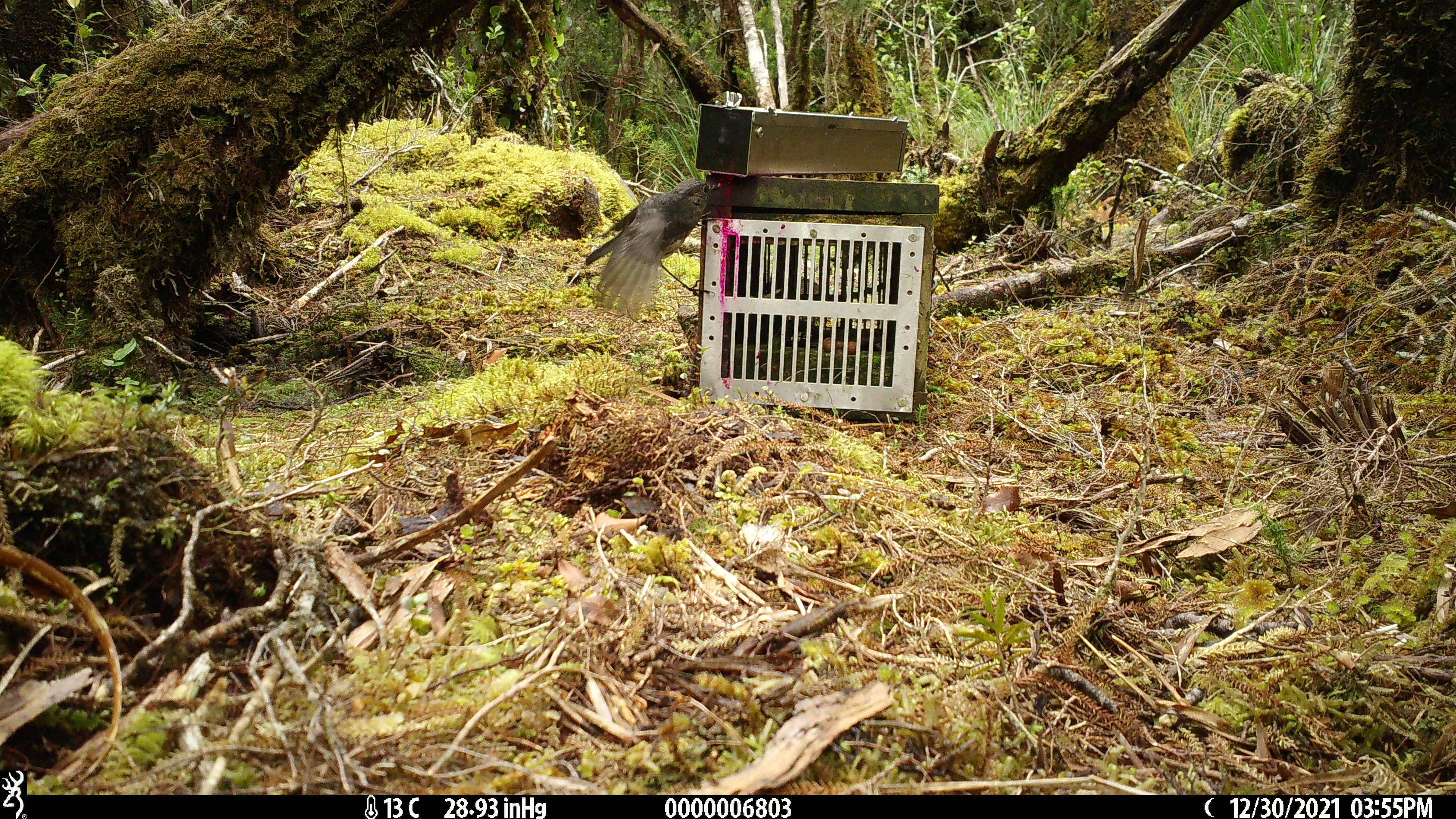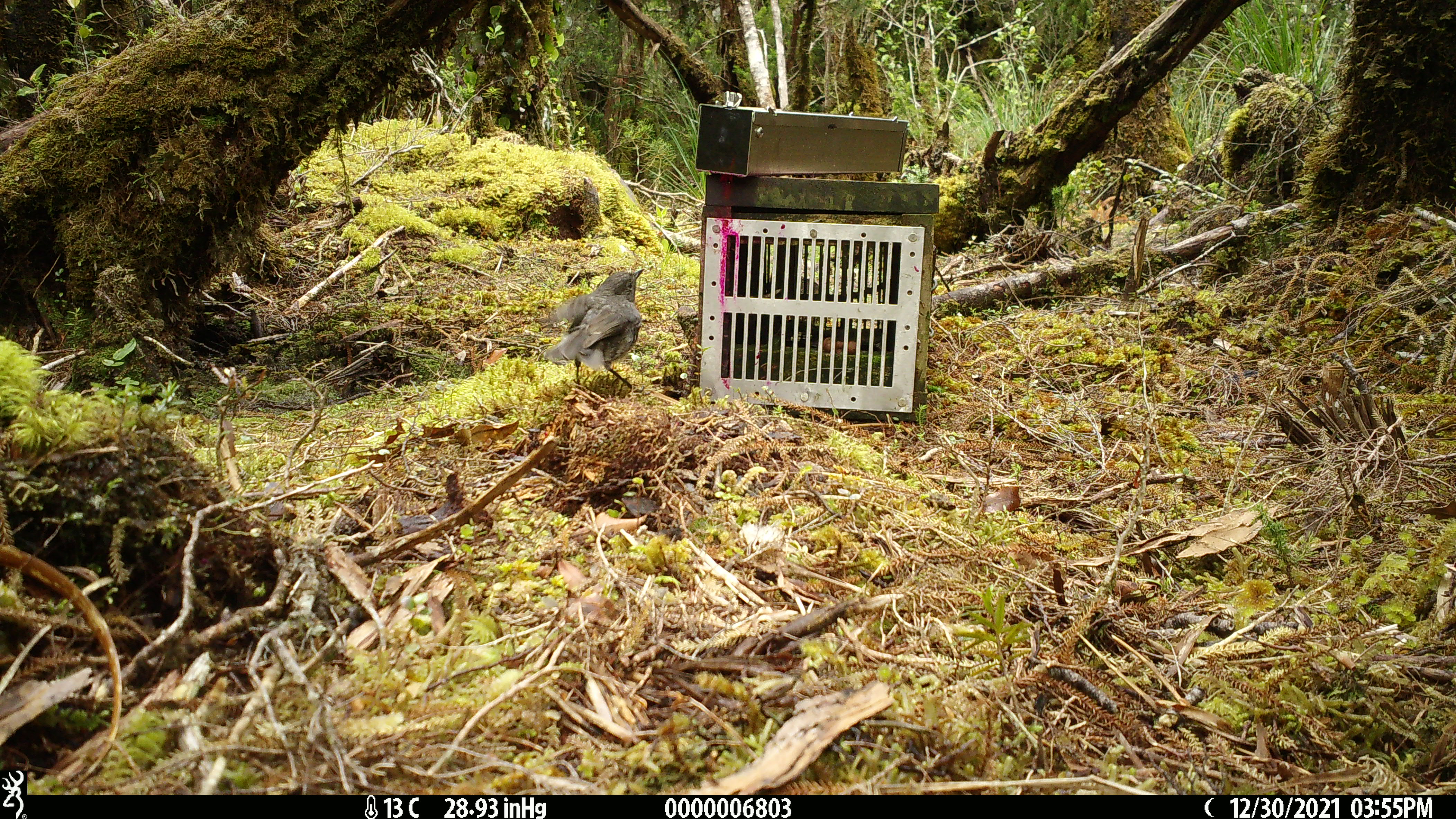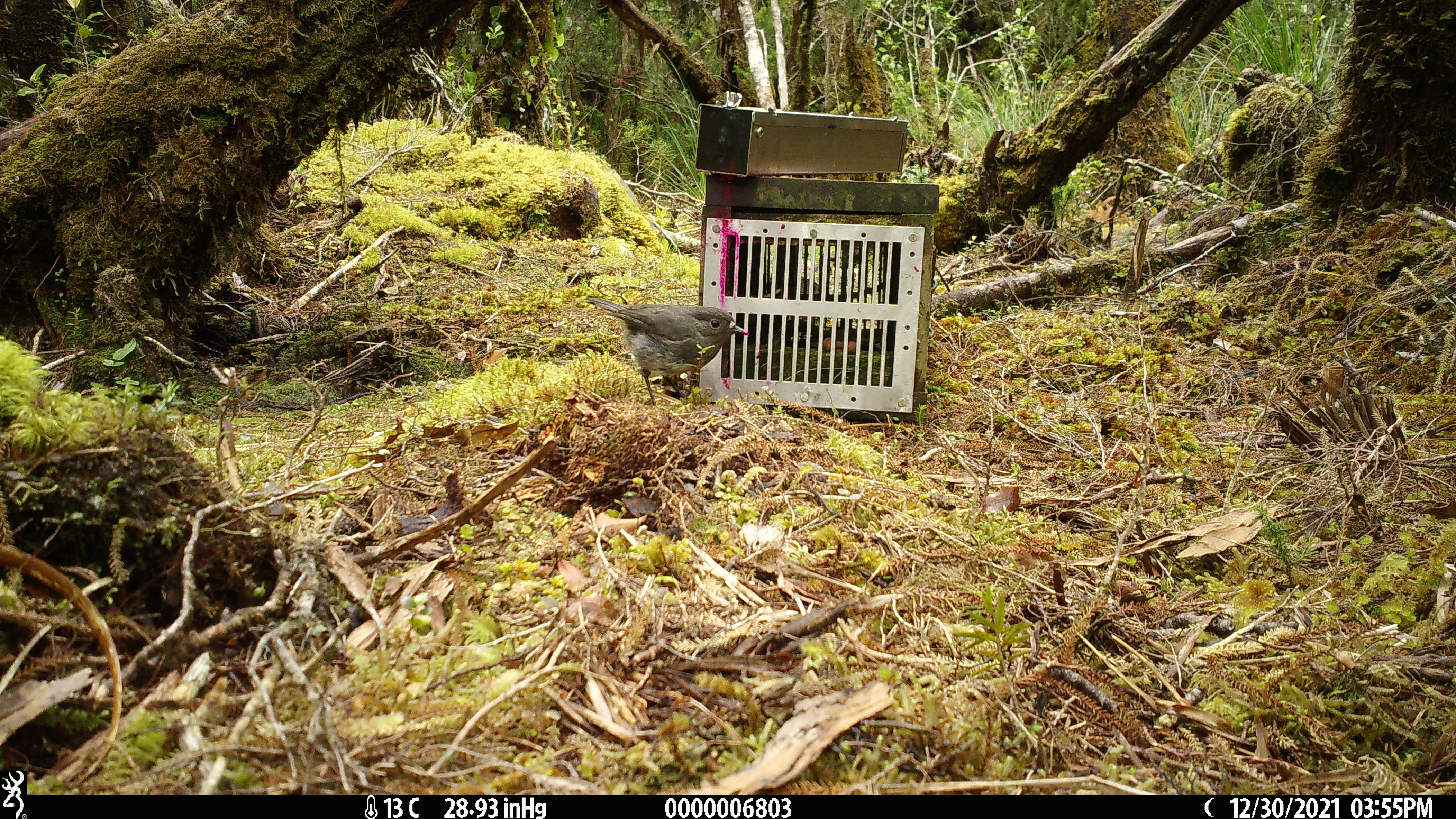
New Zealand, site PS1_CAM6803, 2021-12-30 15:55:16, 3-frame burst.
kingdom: Animalia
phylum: Chordata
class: Aves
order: Passeriformes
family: Petroicidae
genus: Petroica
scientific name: Petroica australis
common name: new zealand robin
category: robin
Robin (new zealand robin) (Petroica australis).